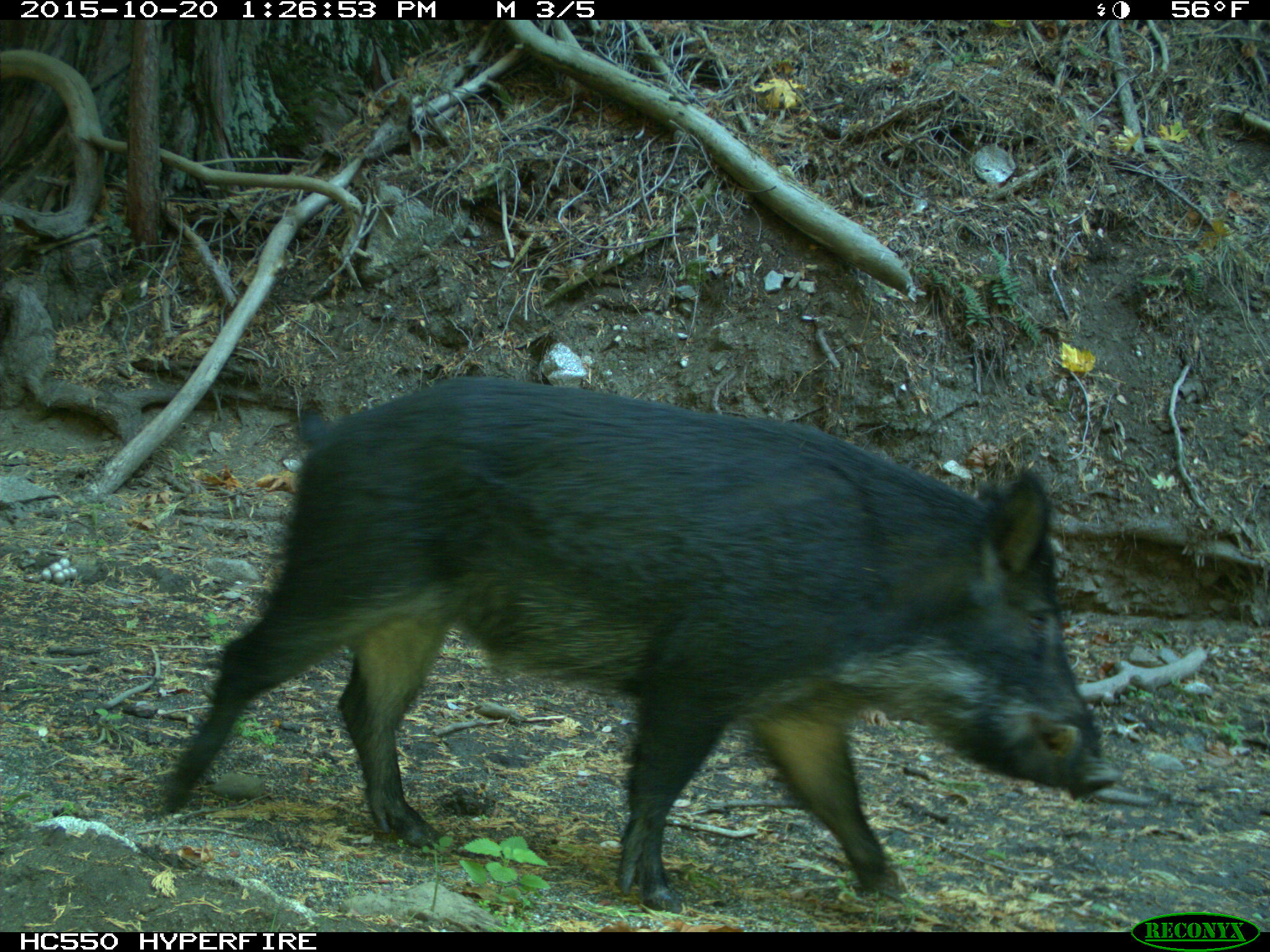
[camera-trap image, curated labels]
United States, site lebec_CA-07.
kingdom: Animalia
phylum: Chordata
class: Mammalia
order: Artiodactyla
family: Suidae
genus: Sus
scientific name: Sus scrofa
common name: wild boar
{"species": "Sus scrofa (wild boar)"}